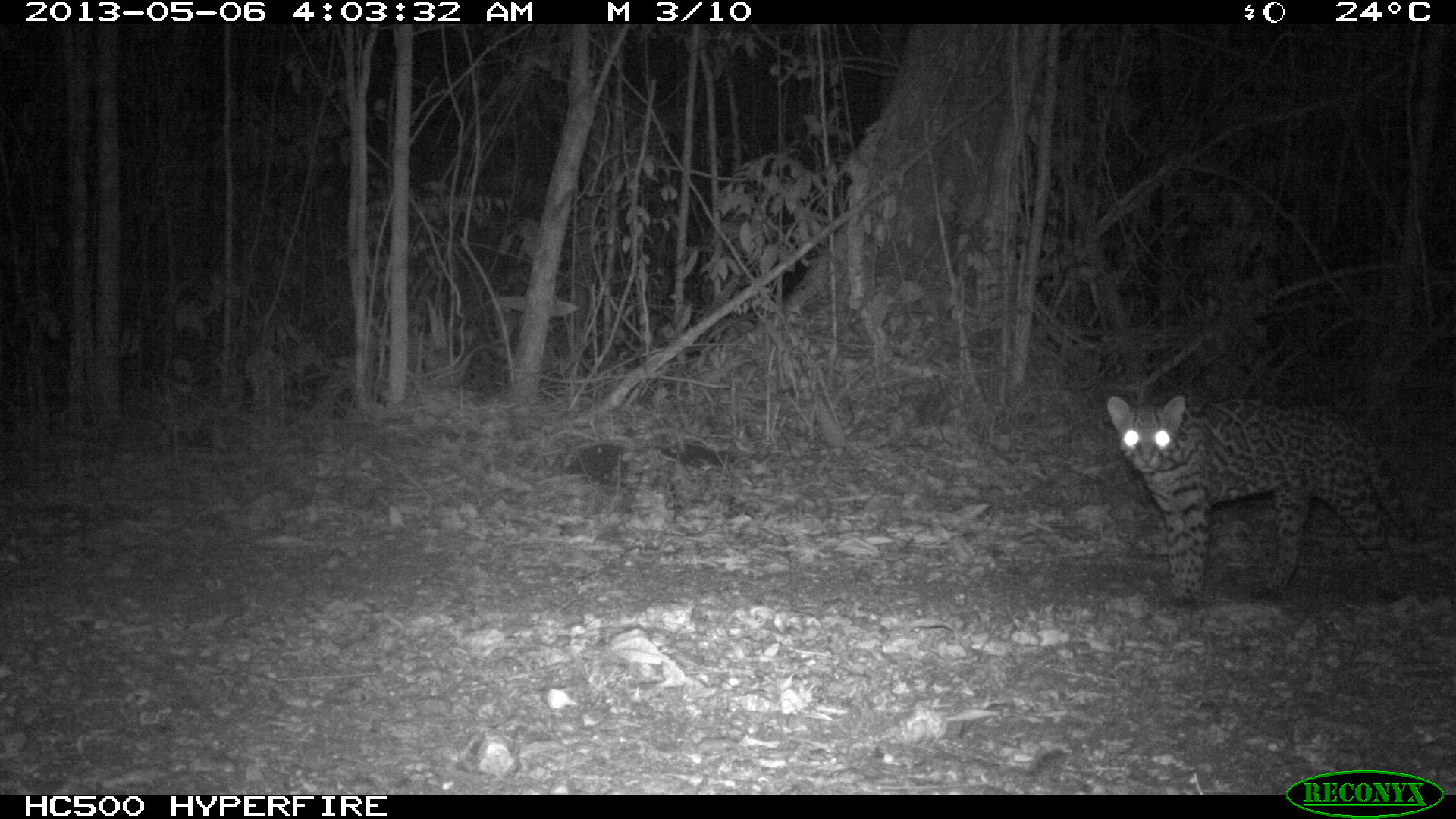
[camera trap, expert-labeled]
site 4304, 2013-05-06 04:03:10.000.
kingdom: Animalia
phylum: Chordata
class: Mammalia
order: Carnivora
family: Felidae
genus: Leopardus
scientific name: Leopardus pardalis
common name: ocelot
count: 1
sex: female